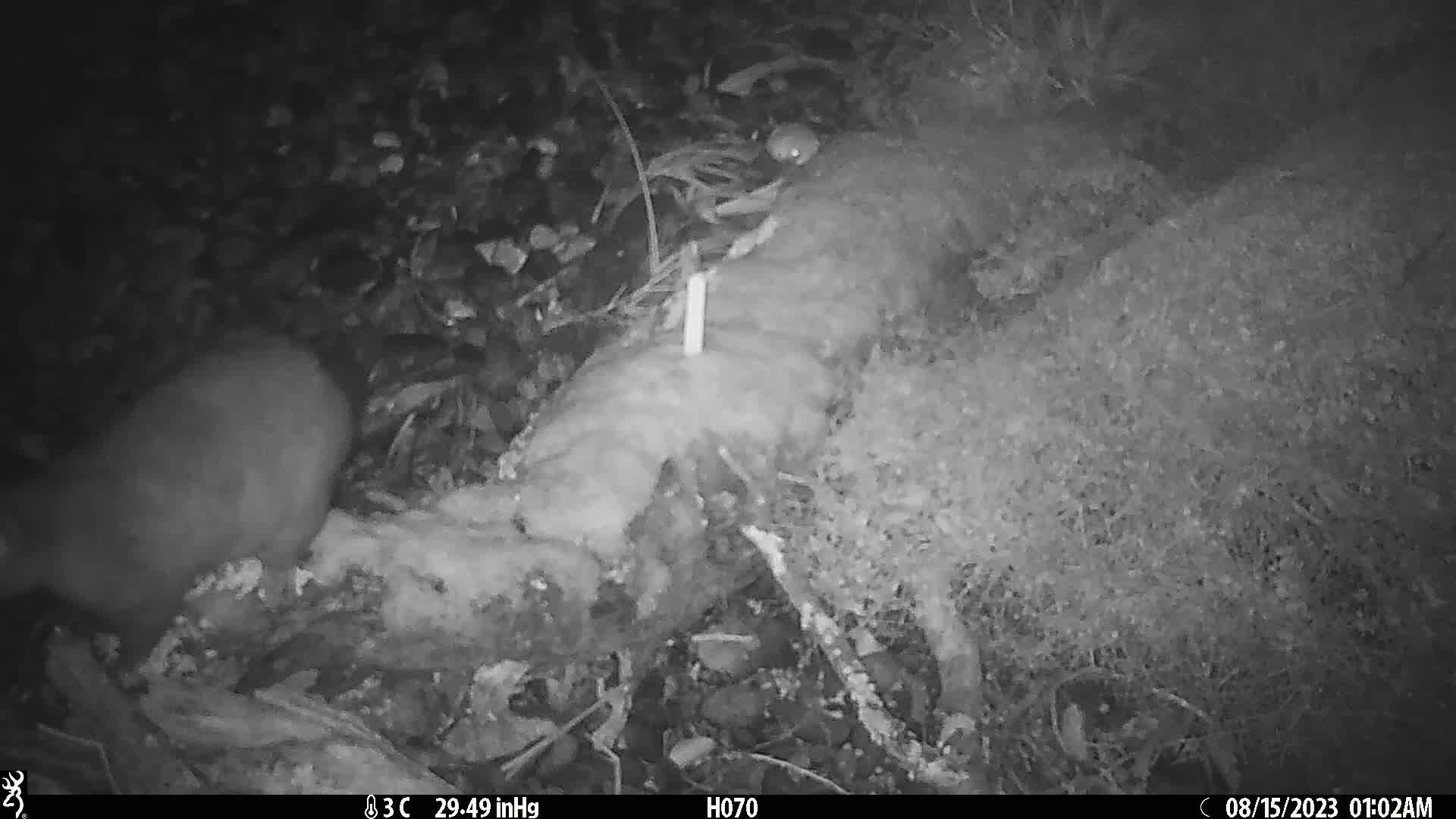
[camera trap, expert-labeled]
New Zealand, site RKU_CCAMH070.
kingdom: Animalia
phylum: Chordata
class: Mammalia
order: Diprotodontia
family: Phalangeridae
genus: Trichosurus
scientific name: Trichosurus vulpecula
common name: common brushtail possum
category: possum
Possum (common brushtail possum) (Trichosurus vulpecula).